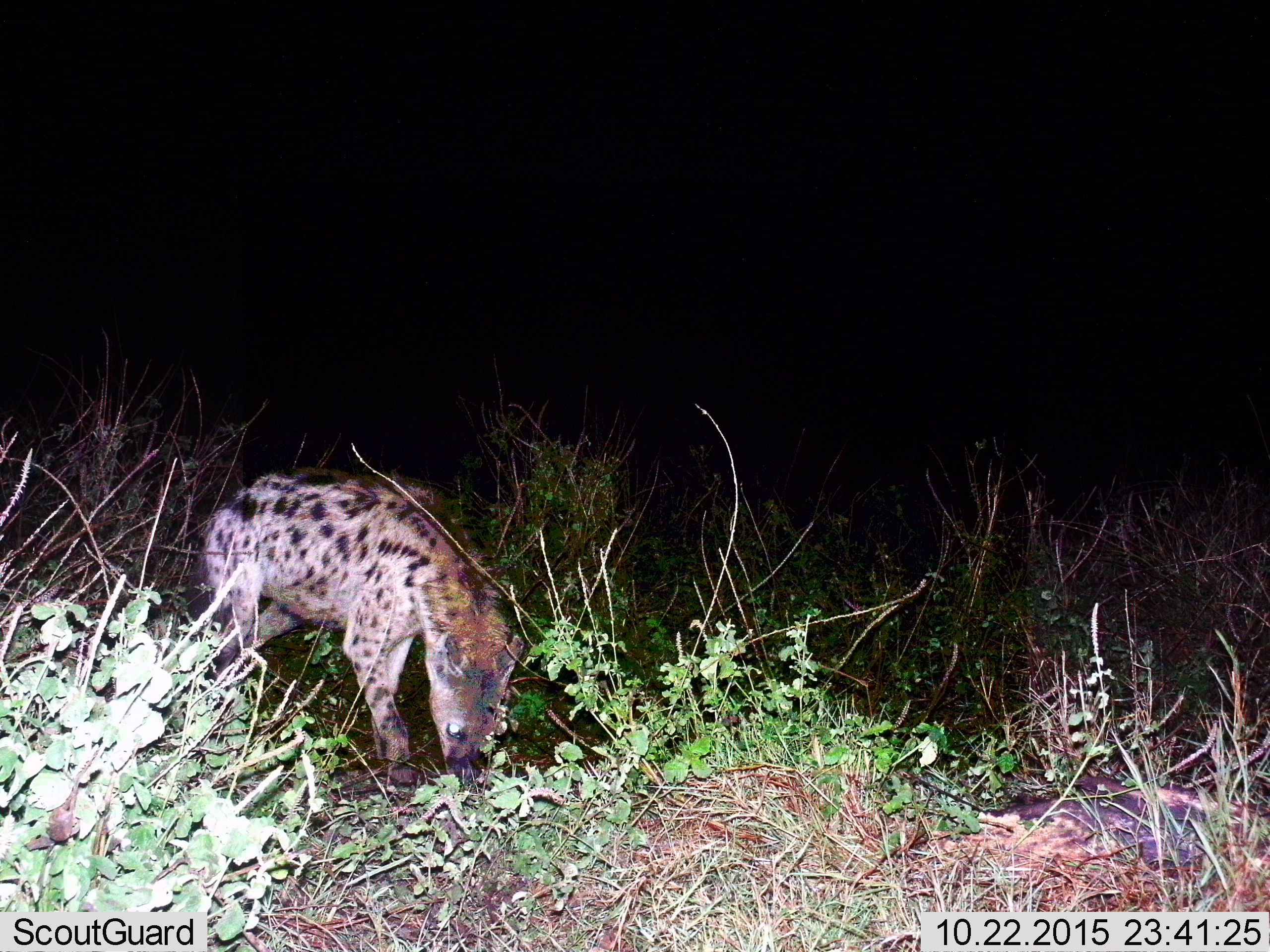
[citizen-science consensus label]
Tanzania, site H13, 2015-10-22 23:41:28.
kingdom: Animalia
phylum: Chordata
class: Mammalia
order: Carnivora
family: Hyaenidae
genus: Crocuta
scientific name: Crocuta crocuta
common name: spotted hyena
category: hyenaspotted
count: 1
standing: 44%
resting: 0%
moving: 11%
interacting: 0%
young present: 0%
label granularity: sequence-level